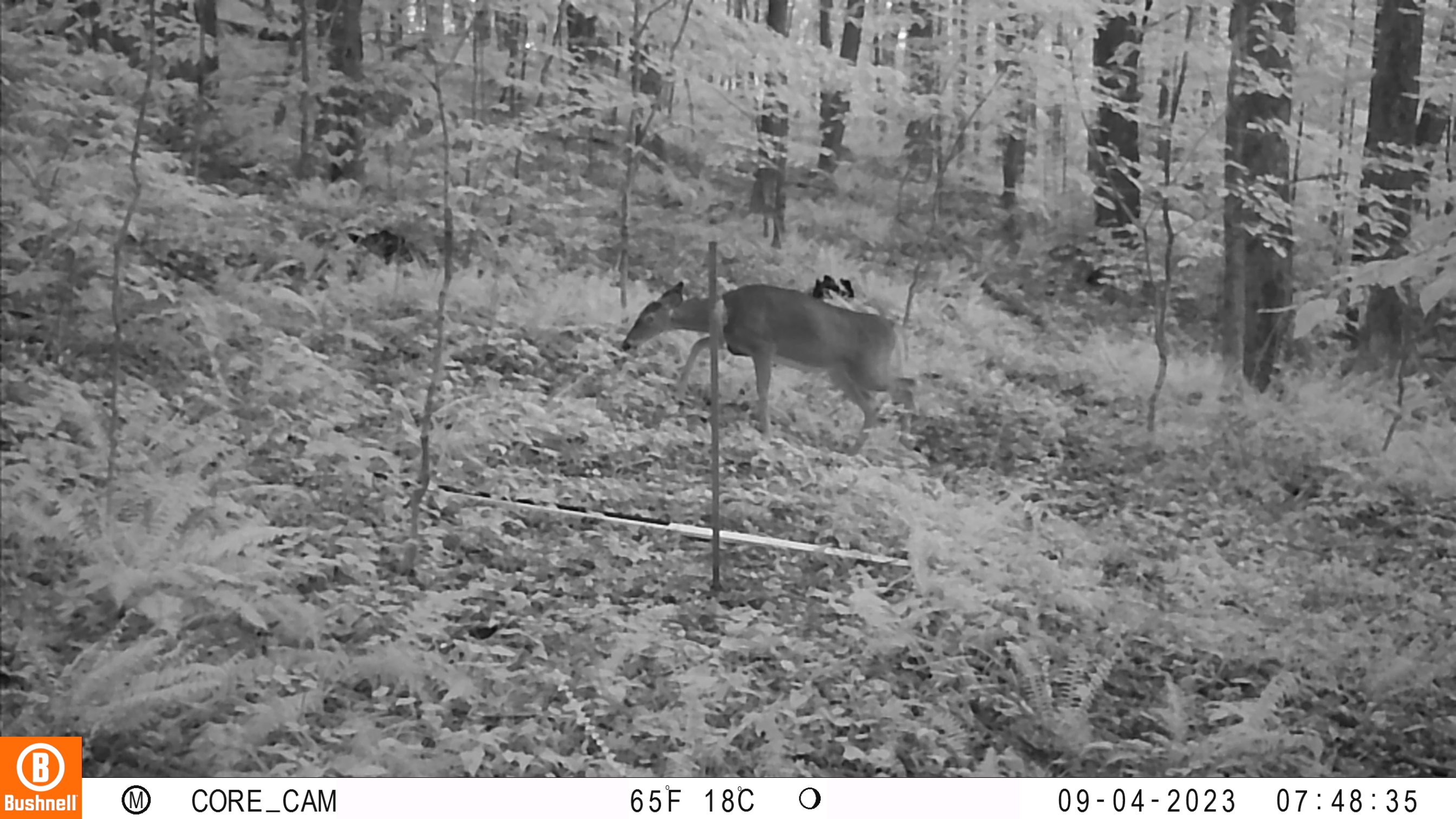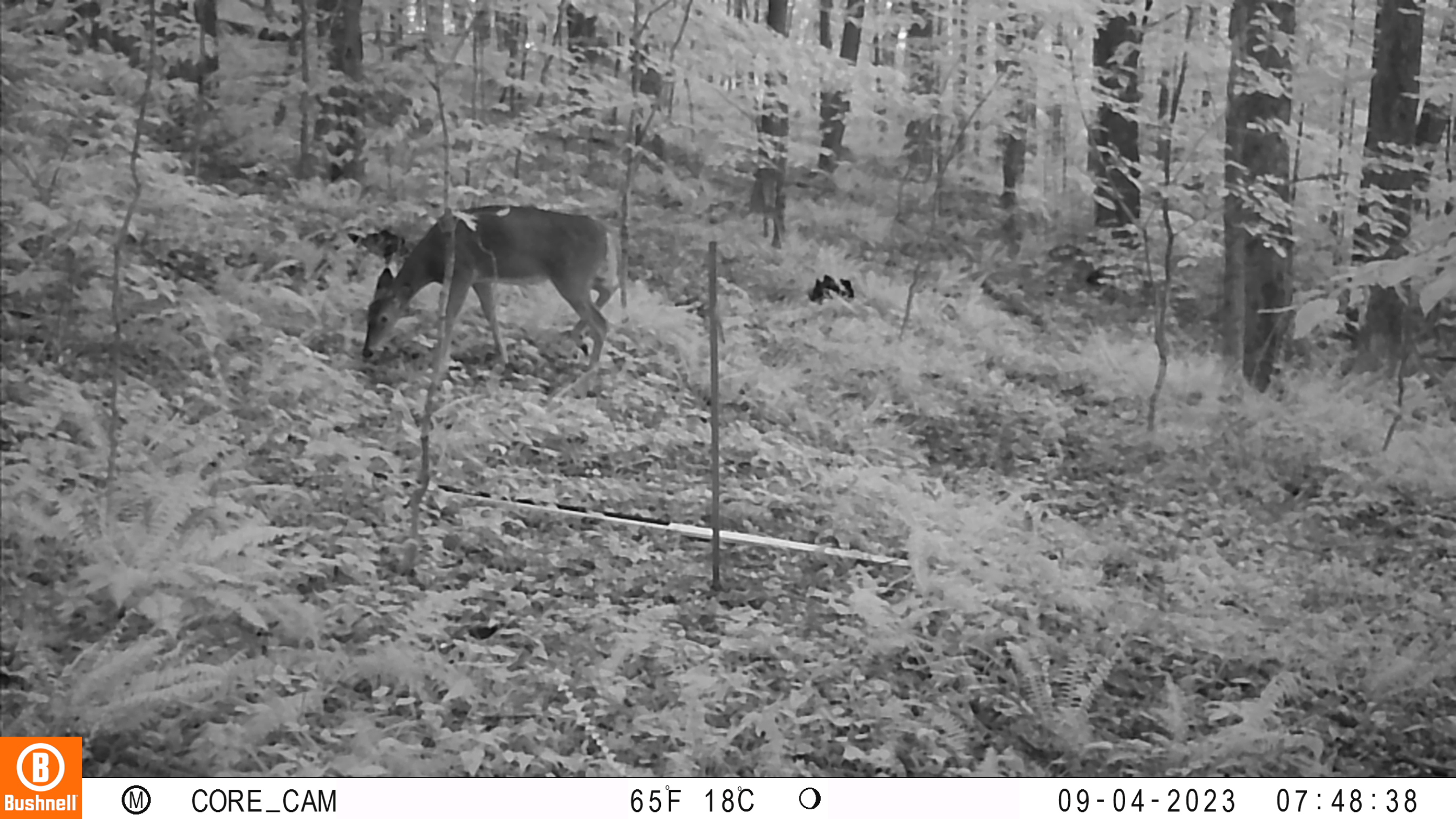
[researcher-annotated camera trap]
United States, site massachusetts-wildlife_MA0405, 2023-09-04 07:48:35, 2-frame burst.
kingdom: Animalia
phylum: Chordata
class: Mammalia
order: Artiodactyla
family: Cervidae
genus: Odocoileus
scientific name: Odocoileus virginianus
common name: white-tailed deer